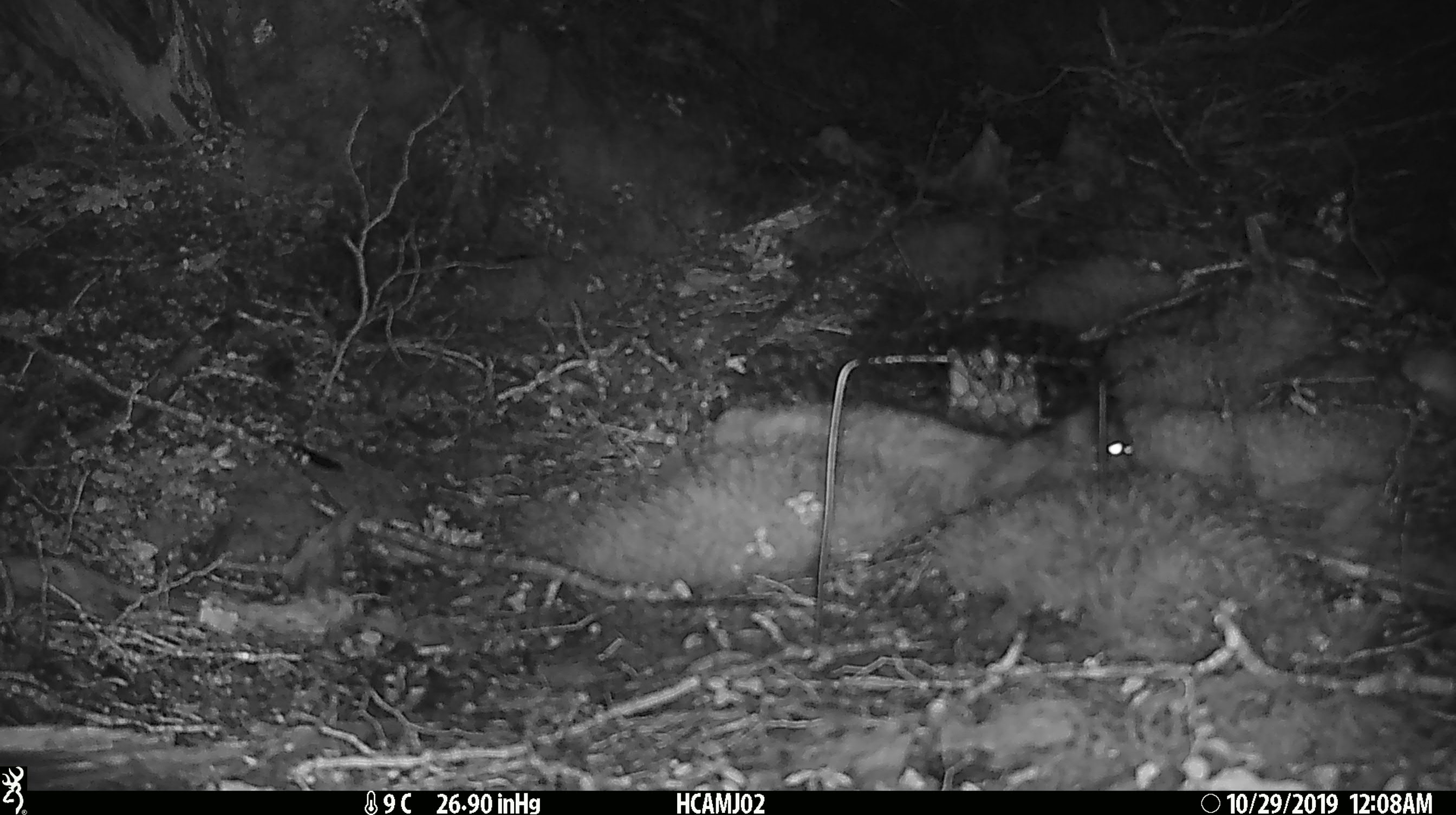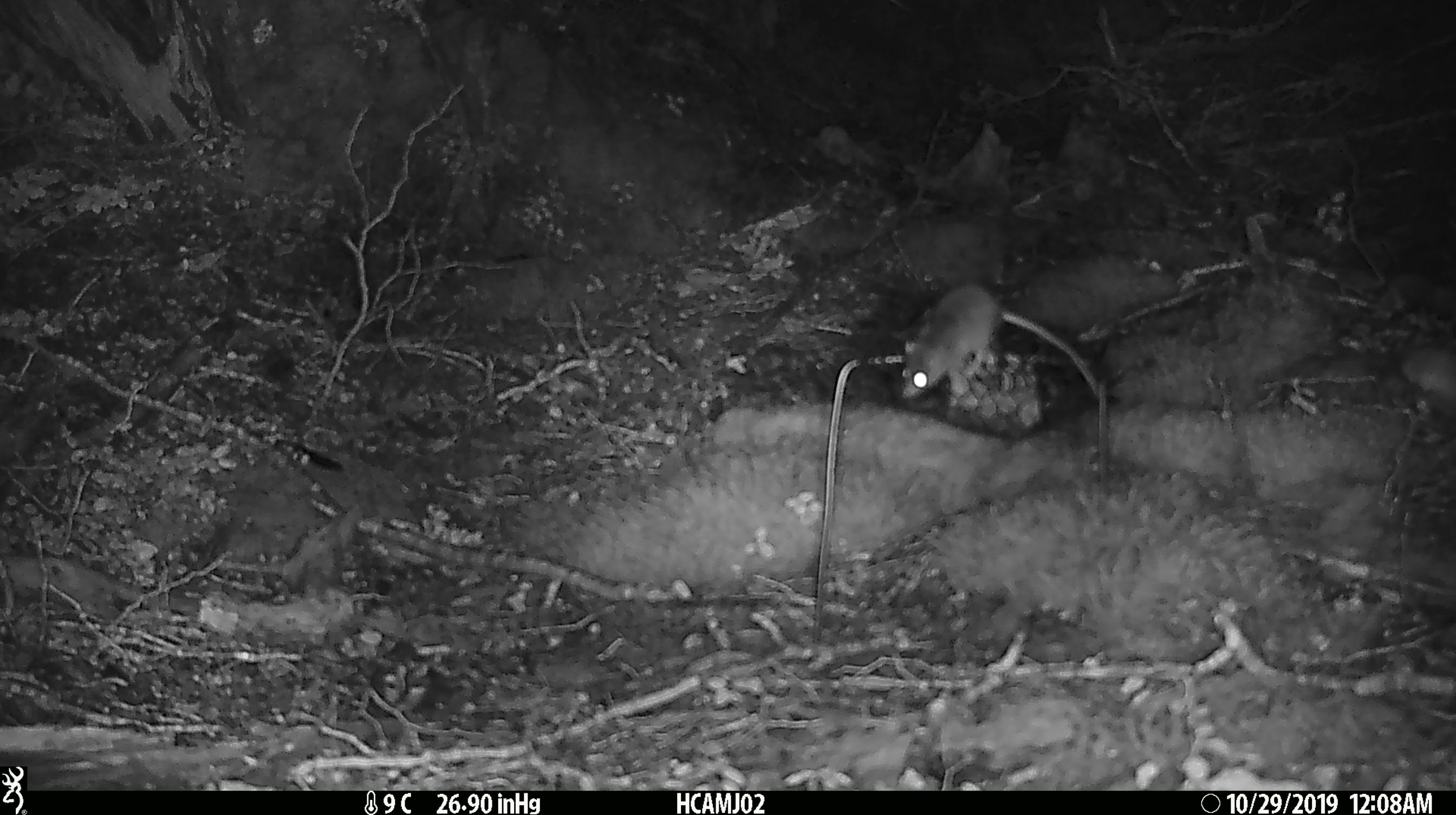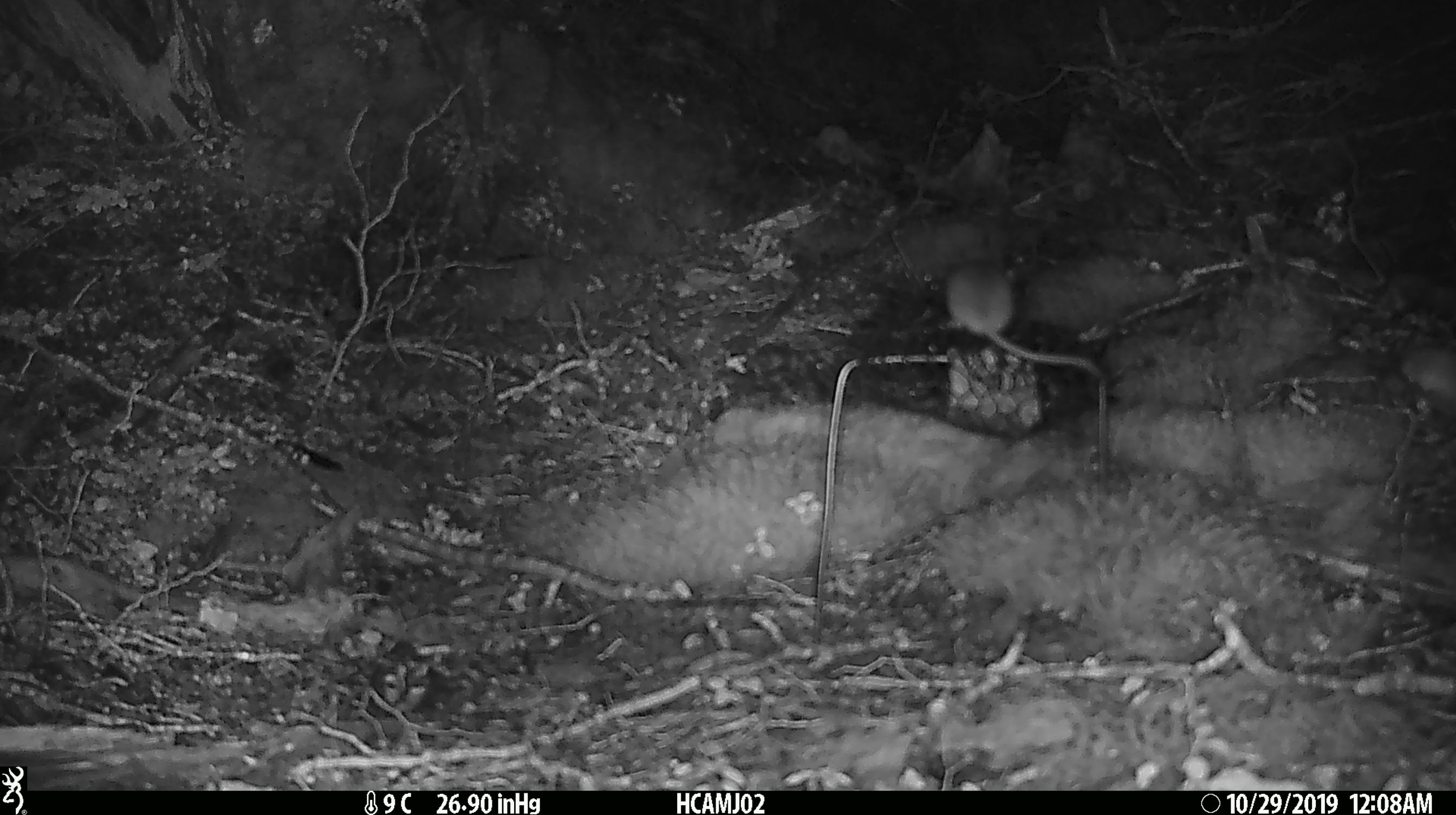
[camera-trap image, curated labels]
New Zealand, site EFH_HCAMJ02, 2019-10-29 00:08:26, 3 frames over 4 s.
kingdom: Animalia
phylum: Chordata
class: Mammalia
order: Rodentia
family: Muridae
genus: Mus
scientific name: Mus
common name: mouse